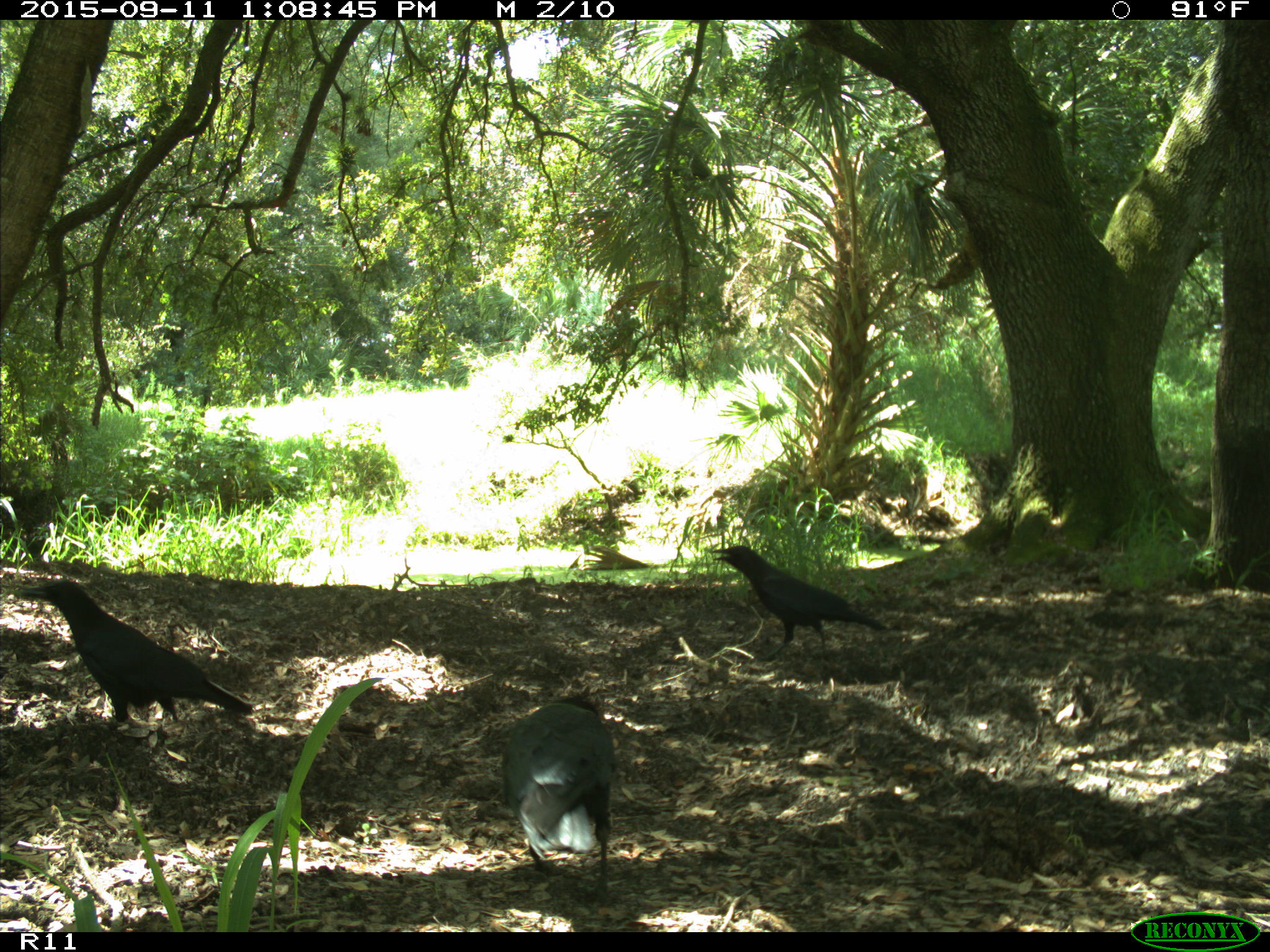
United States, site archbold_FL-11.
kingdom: Animalia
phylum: Chordata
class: Aves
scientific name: Aves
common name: birds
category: unidentified bird